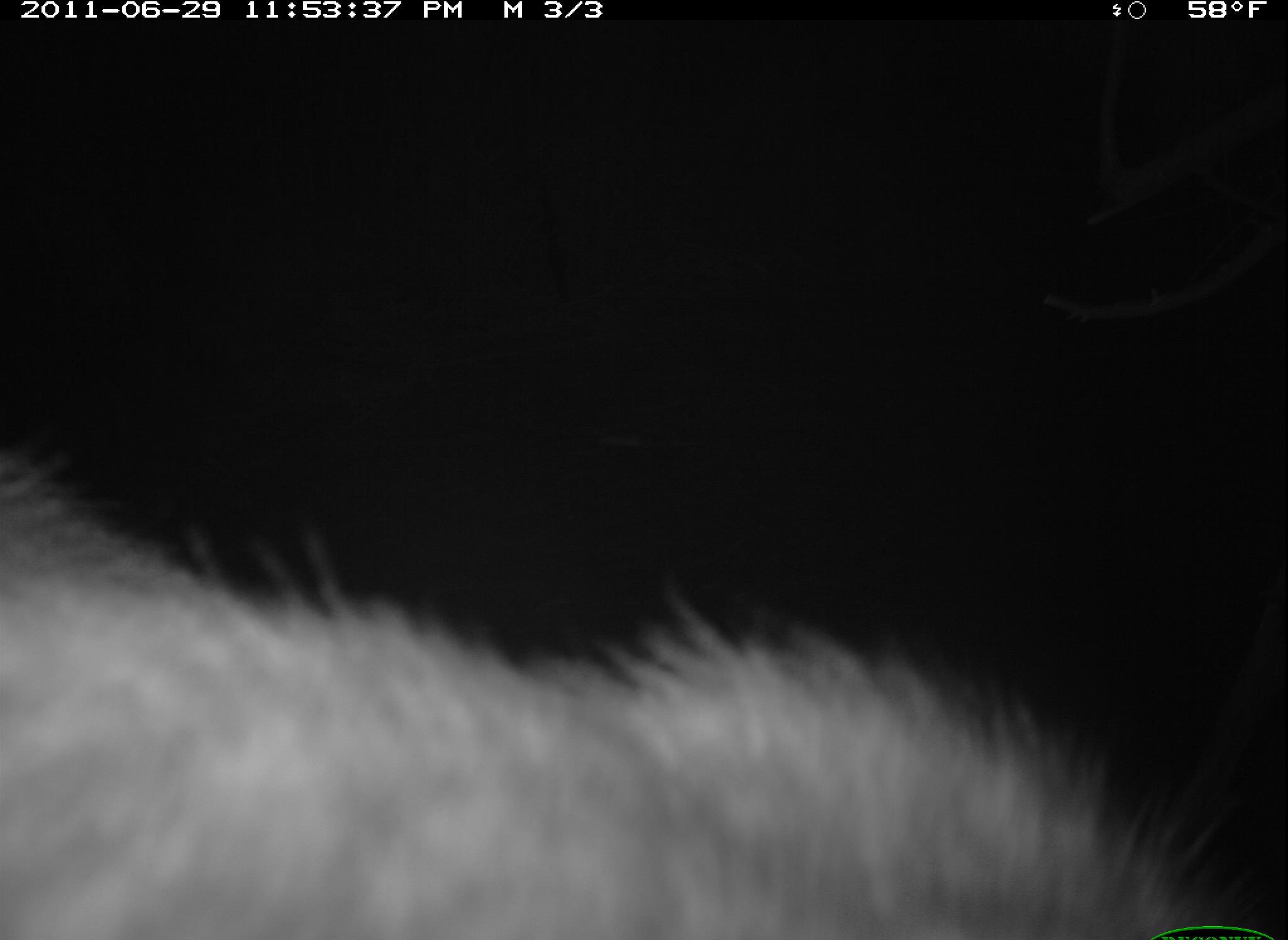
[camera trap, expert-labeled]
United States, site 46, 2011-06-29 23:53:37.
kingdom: Animalia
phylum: Chordata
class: Mammalia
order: Carnivora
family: Procyonidae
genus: Procyon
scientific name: Procyon lotor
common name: raccoon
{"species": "raccoon (Procyon lotor)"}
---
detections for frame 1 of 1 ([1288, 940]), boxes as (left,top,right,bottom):
raccoon: (0,417,1257,920)